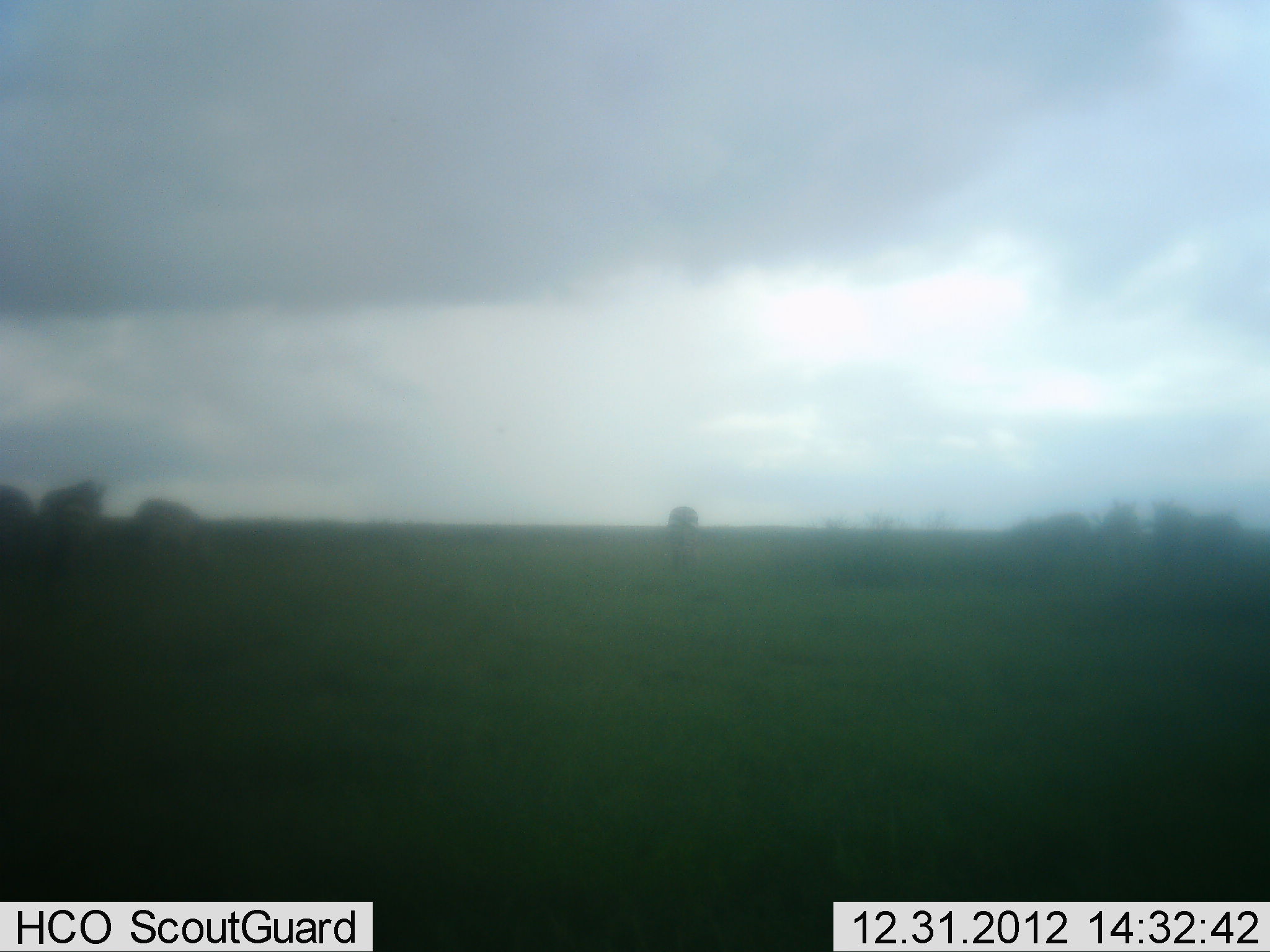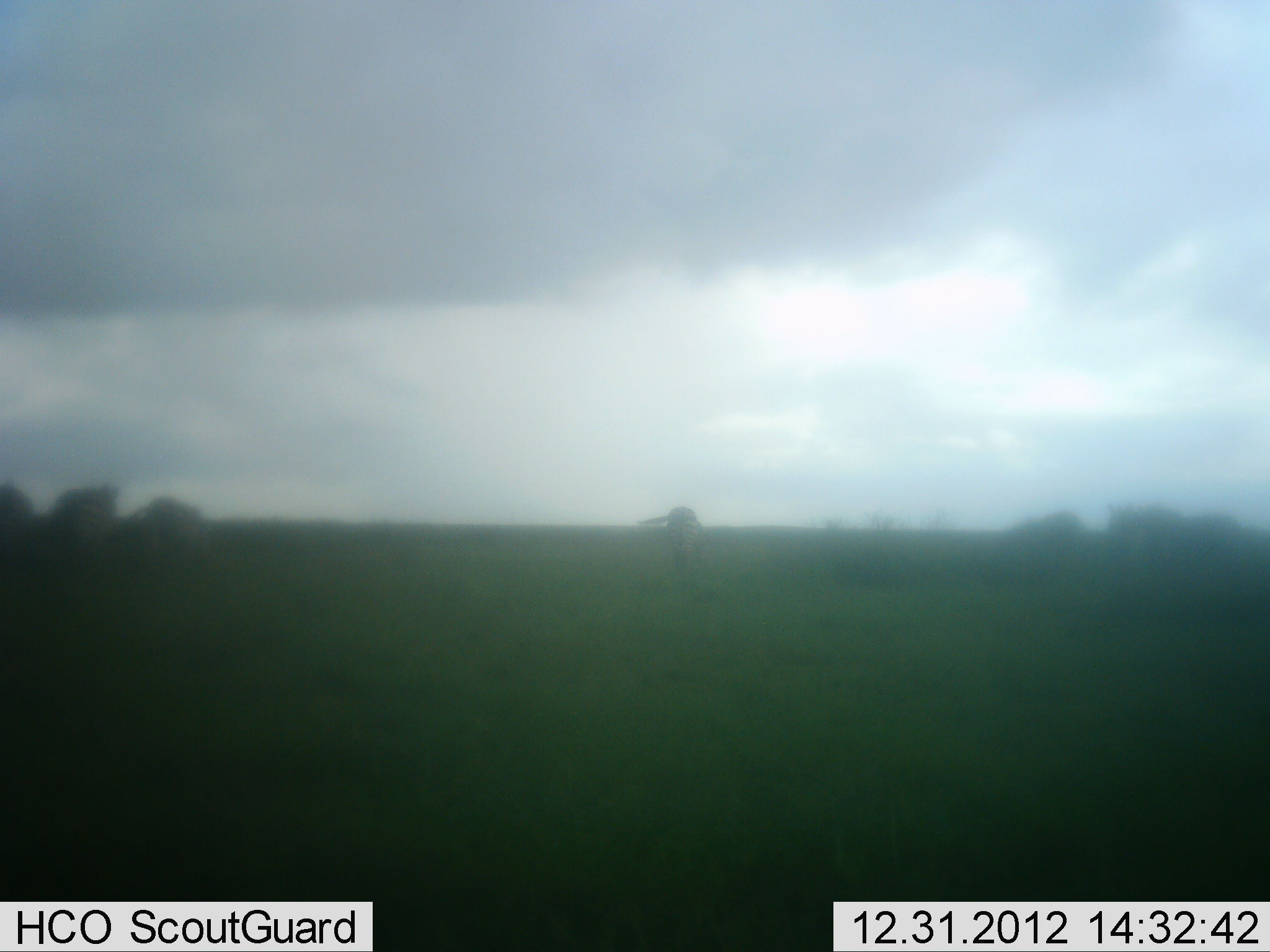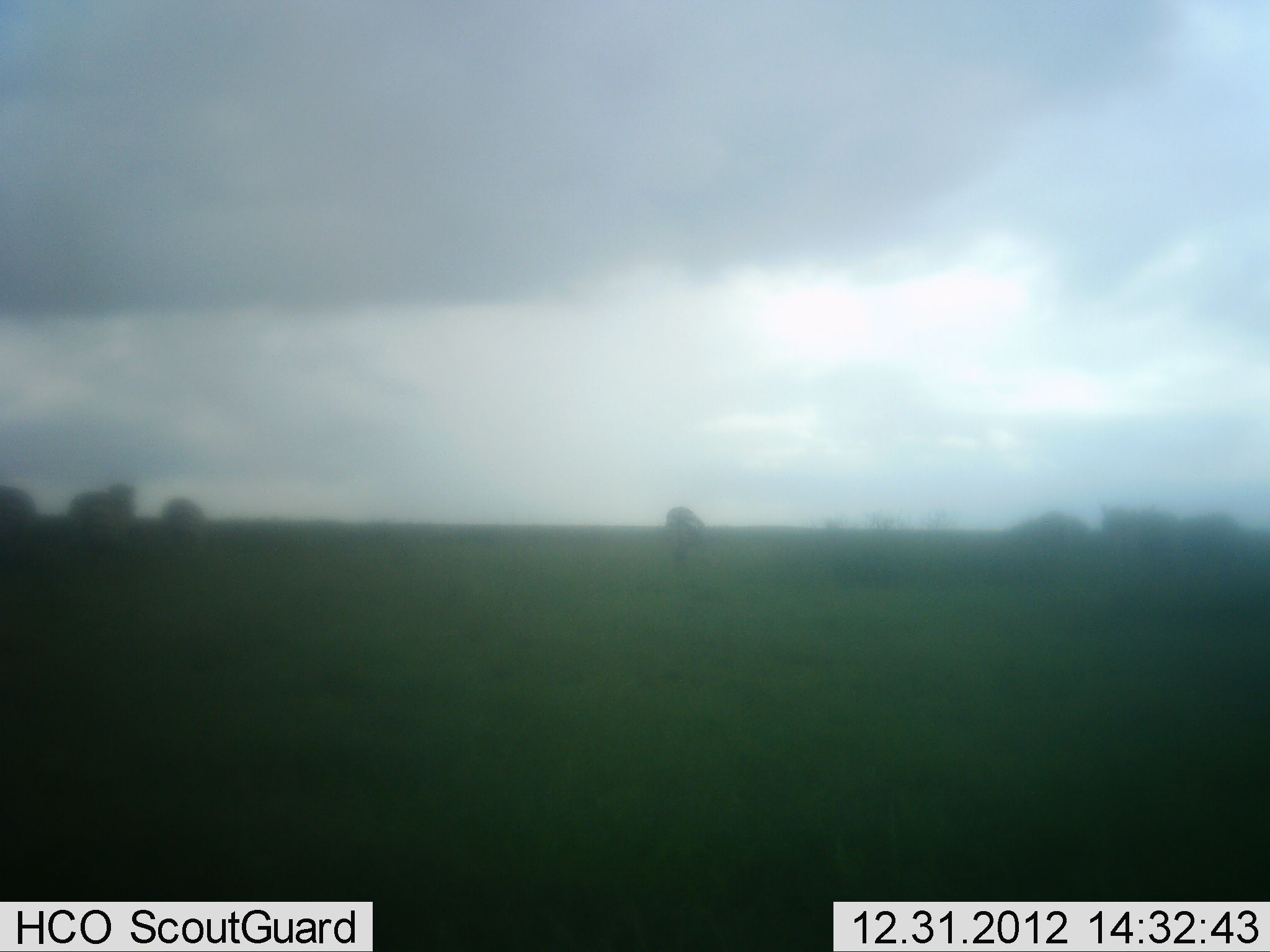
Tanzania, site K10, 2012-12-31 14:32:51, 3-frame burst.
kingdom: Animalia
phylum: Chordata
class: Mammalia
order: Perissodactyla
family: Equidae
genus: Equus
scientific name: Equus quagga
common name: plains zebra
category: zebra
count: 7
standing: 46%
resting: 0%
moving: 54%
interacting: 0%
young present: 4%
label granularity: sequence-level